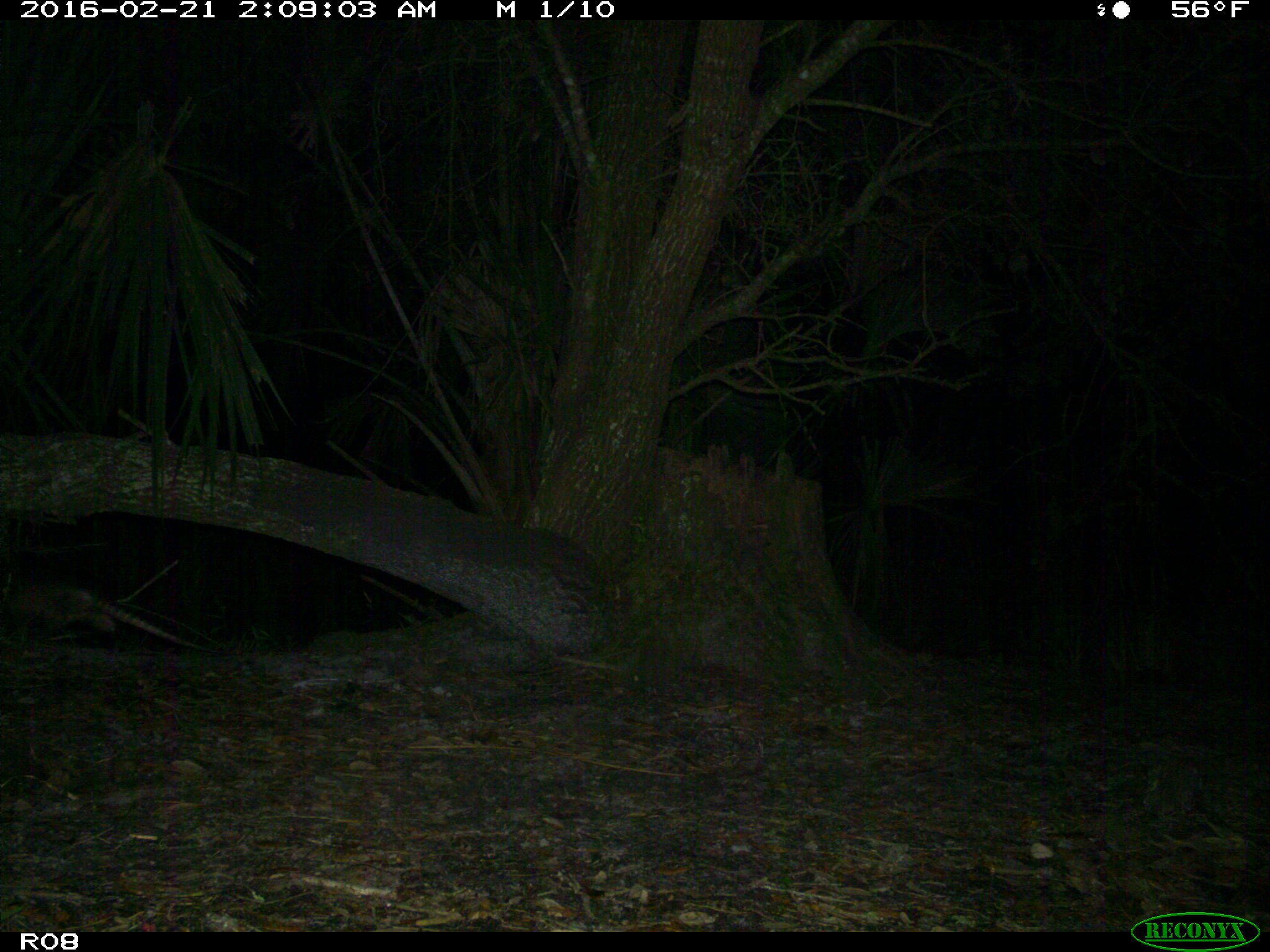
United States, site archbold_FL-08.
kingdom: Animalia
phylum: Chordata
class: Mammalia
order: Cingulata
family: Dasypodidae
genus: Dasypus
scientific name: Dasypus novemcinctus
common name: nine-banded armadillo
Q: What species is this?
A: Dasypus novemcinctus (nine-banded armadillo).